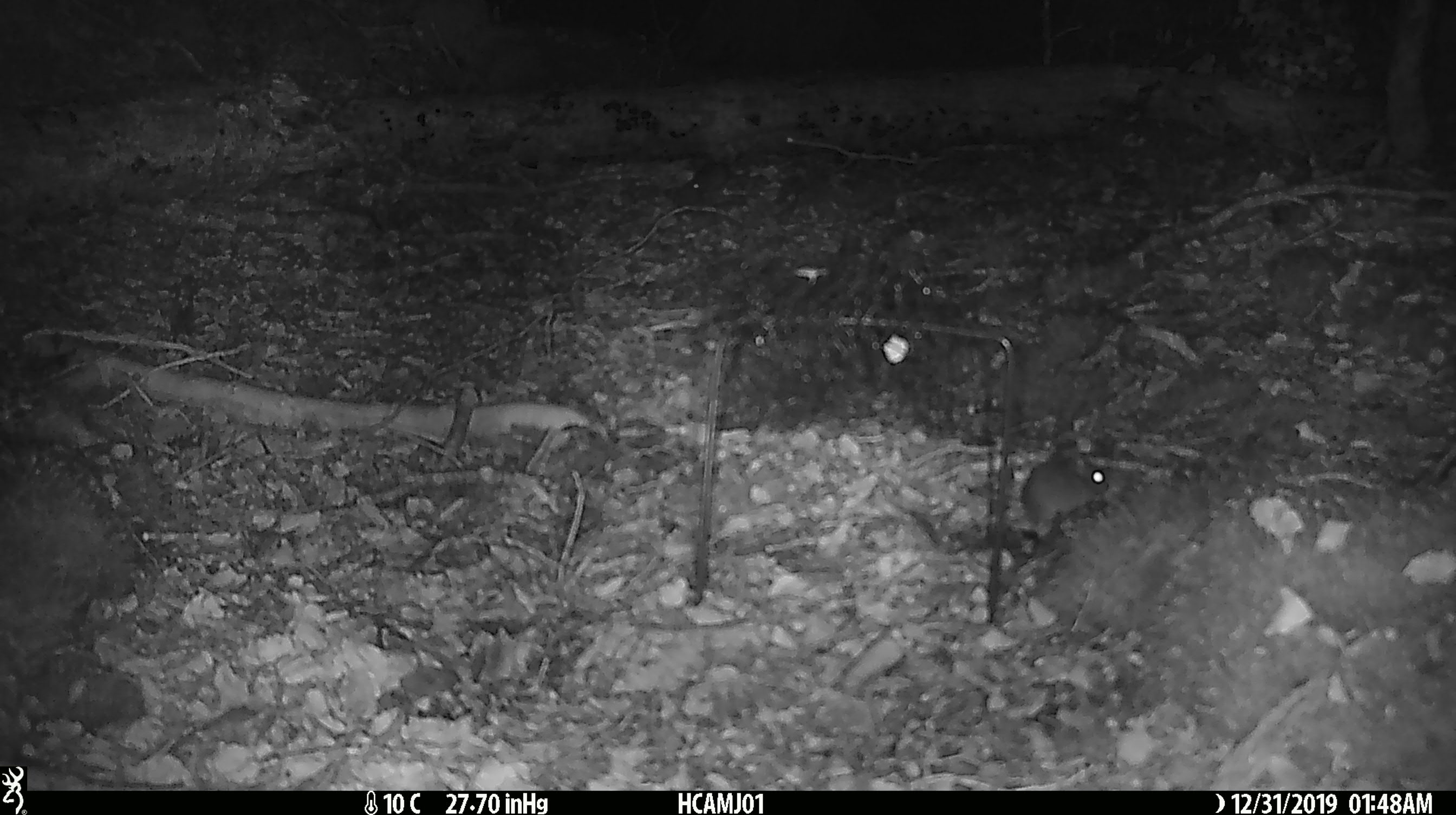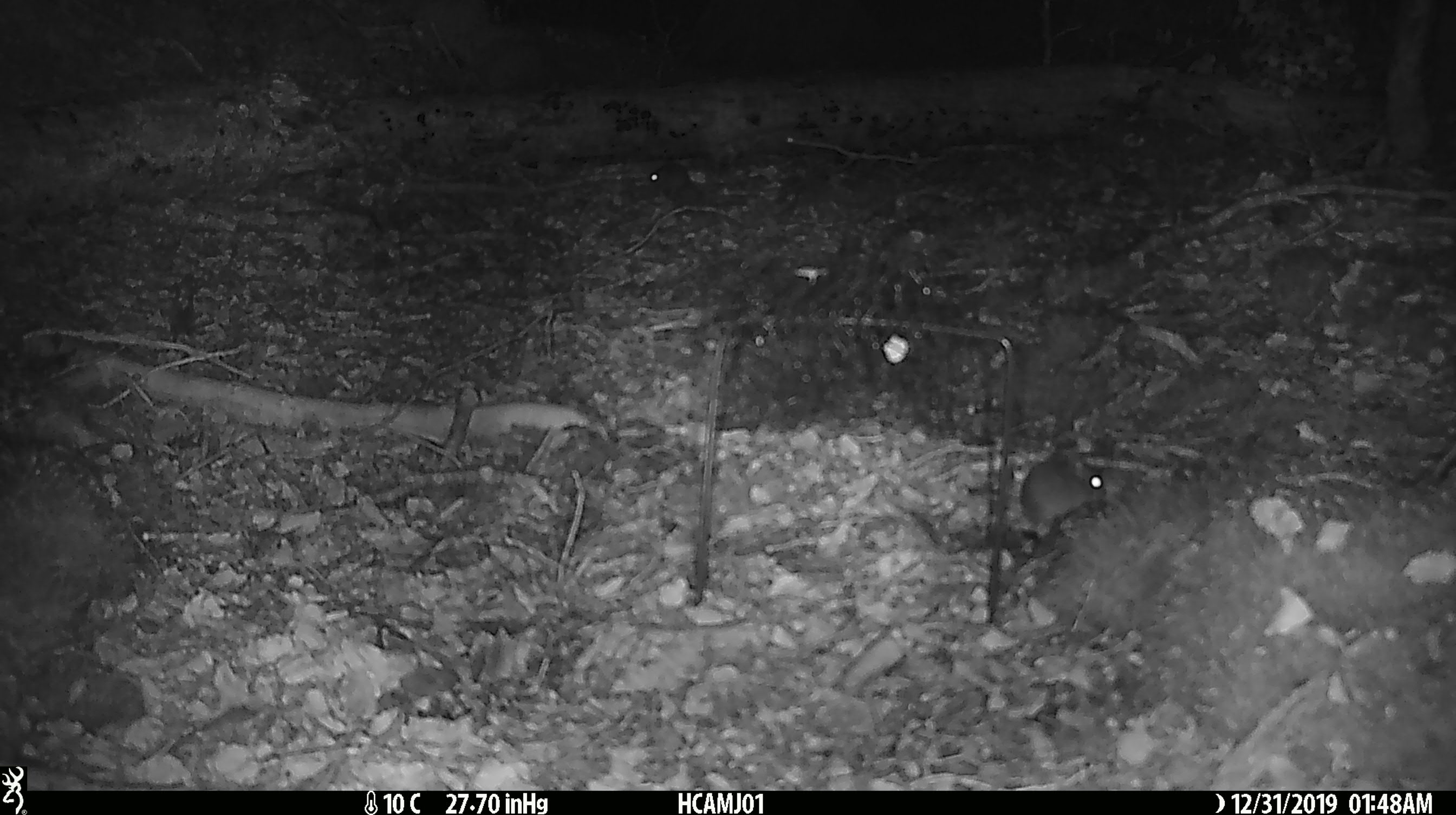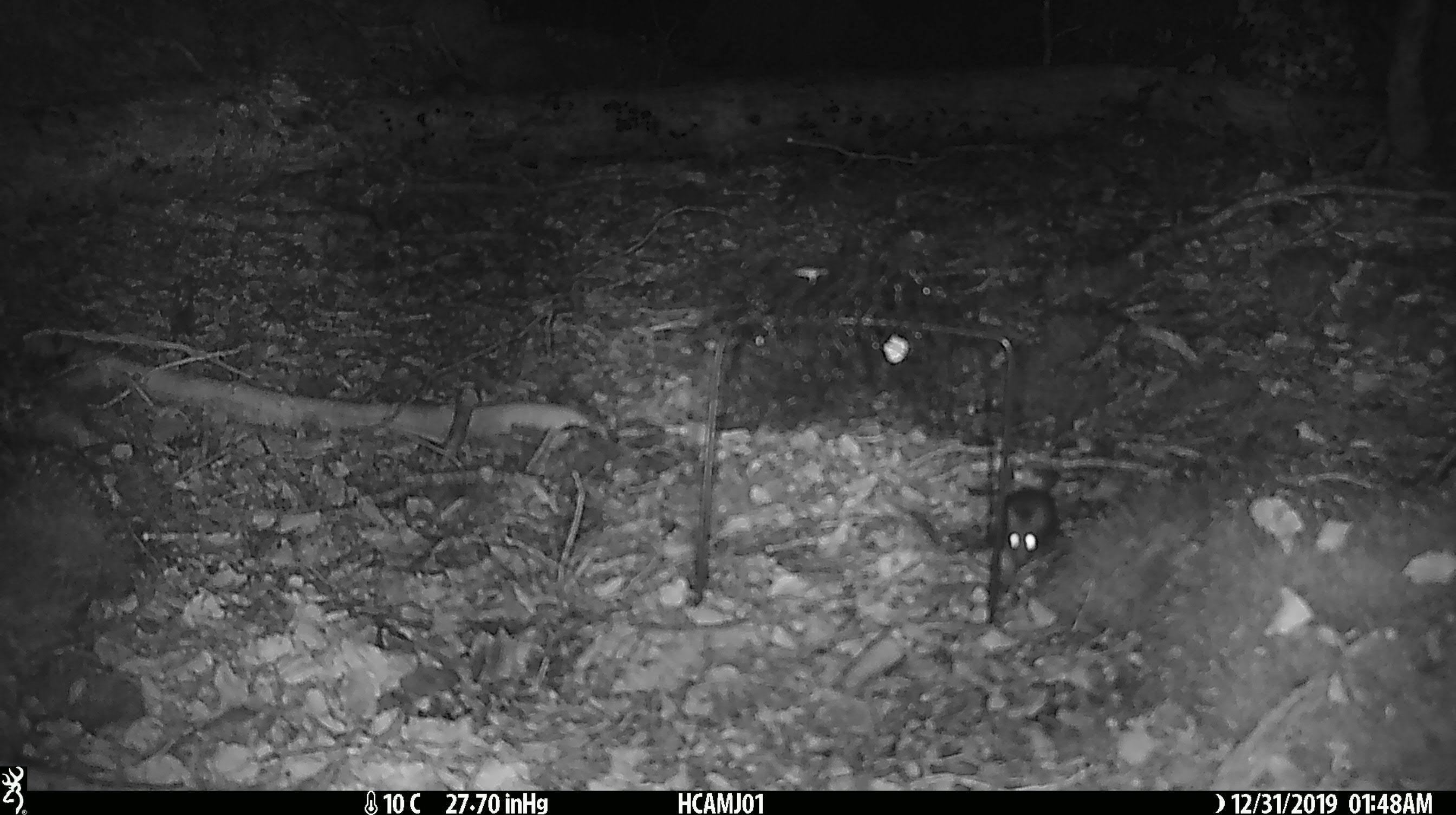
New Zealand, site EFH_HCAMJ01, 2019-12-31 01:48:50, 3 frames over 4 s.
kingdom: Animalia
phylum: Chordata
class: Mammalia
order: Rodentia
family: Muridae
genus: Mus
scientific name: Mus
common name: mouse